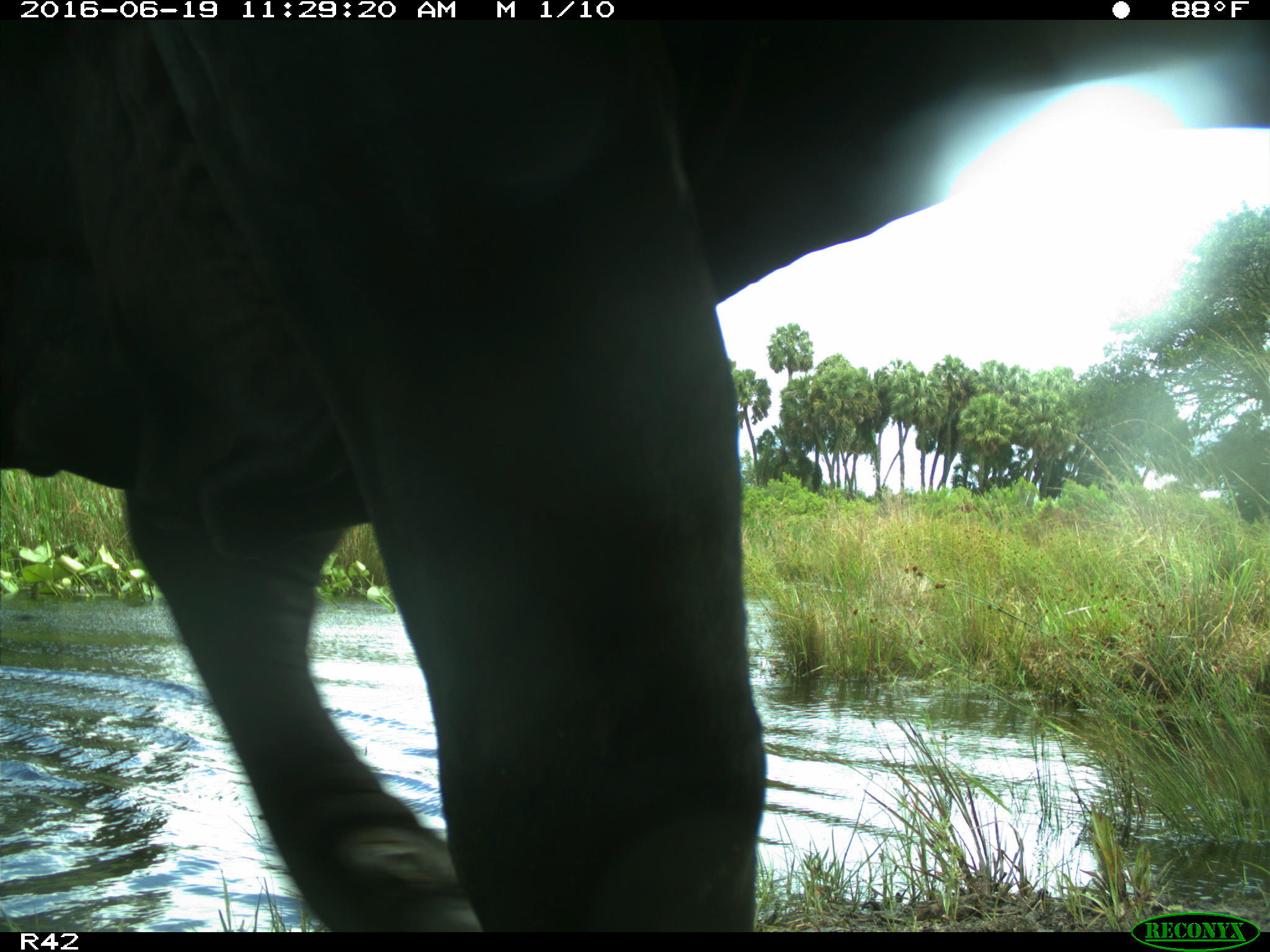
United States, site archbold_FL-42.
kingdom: Animalia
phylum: Chordata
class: Mammalia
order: Artiodactyla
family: Bovidae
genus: Bos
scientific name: Bos taurus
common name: domestic cow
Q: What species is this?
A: Bos taurus (domestic cow).